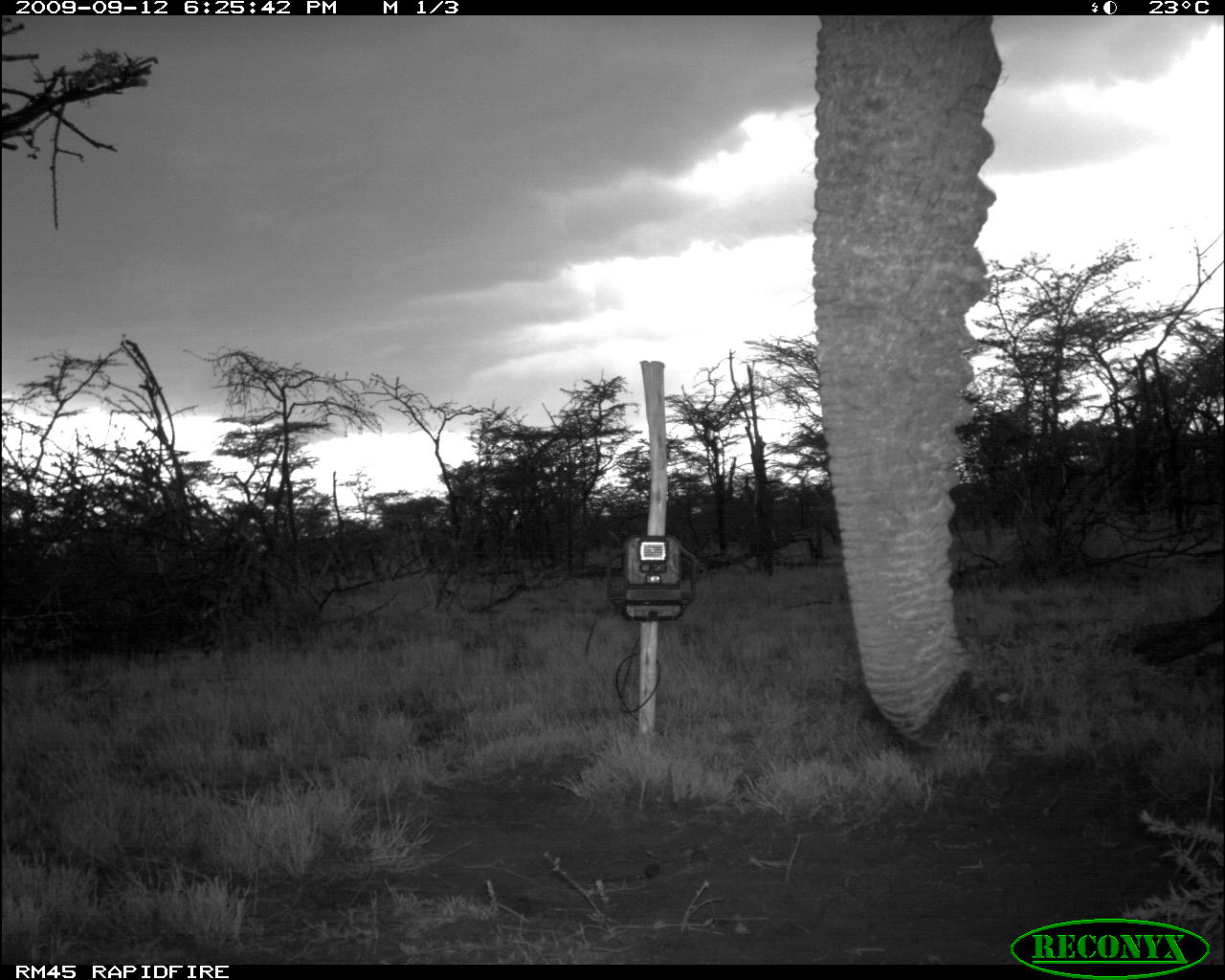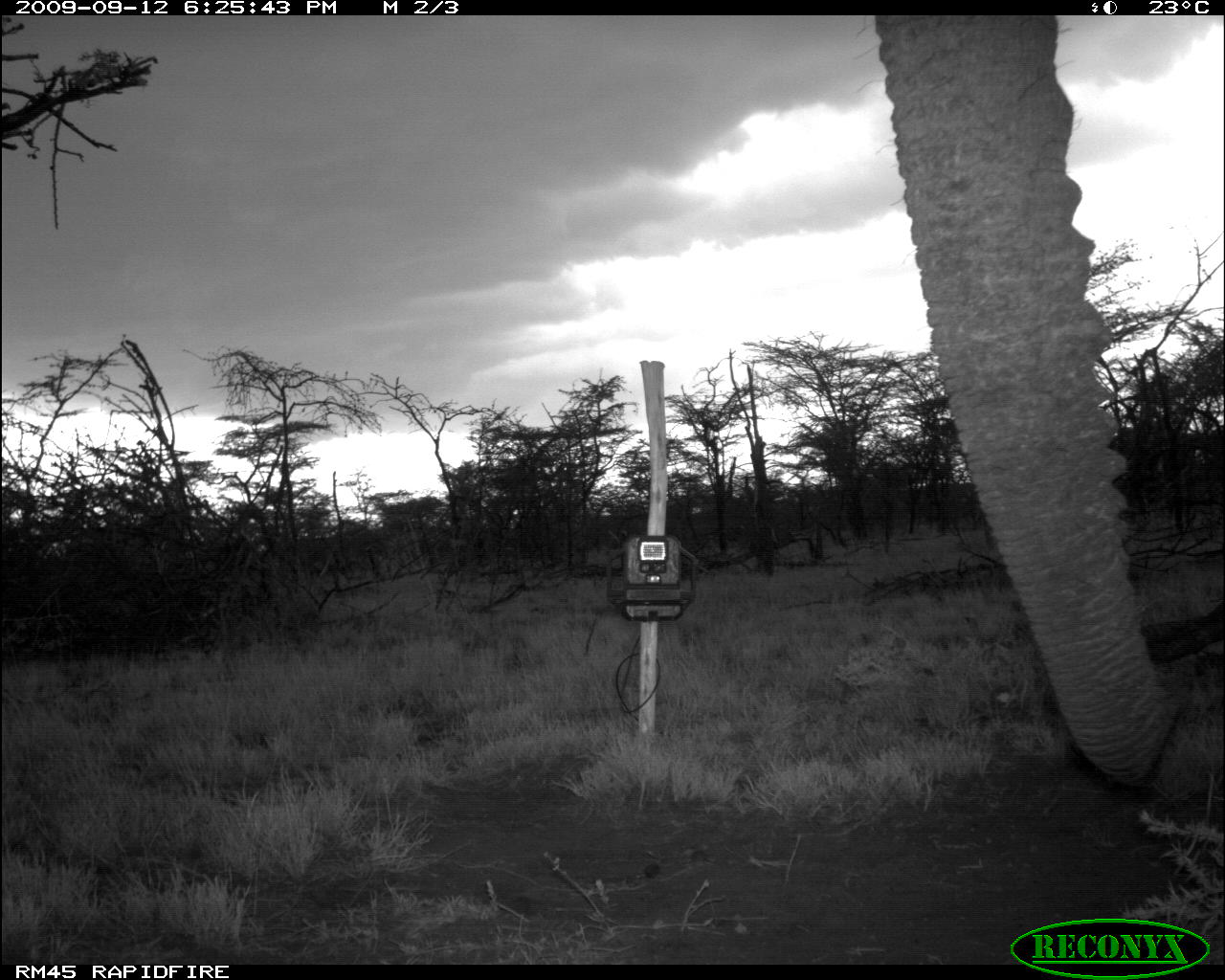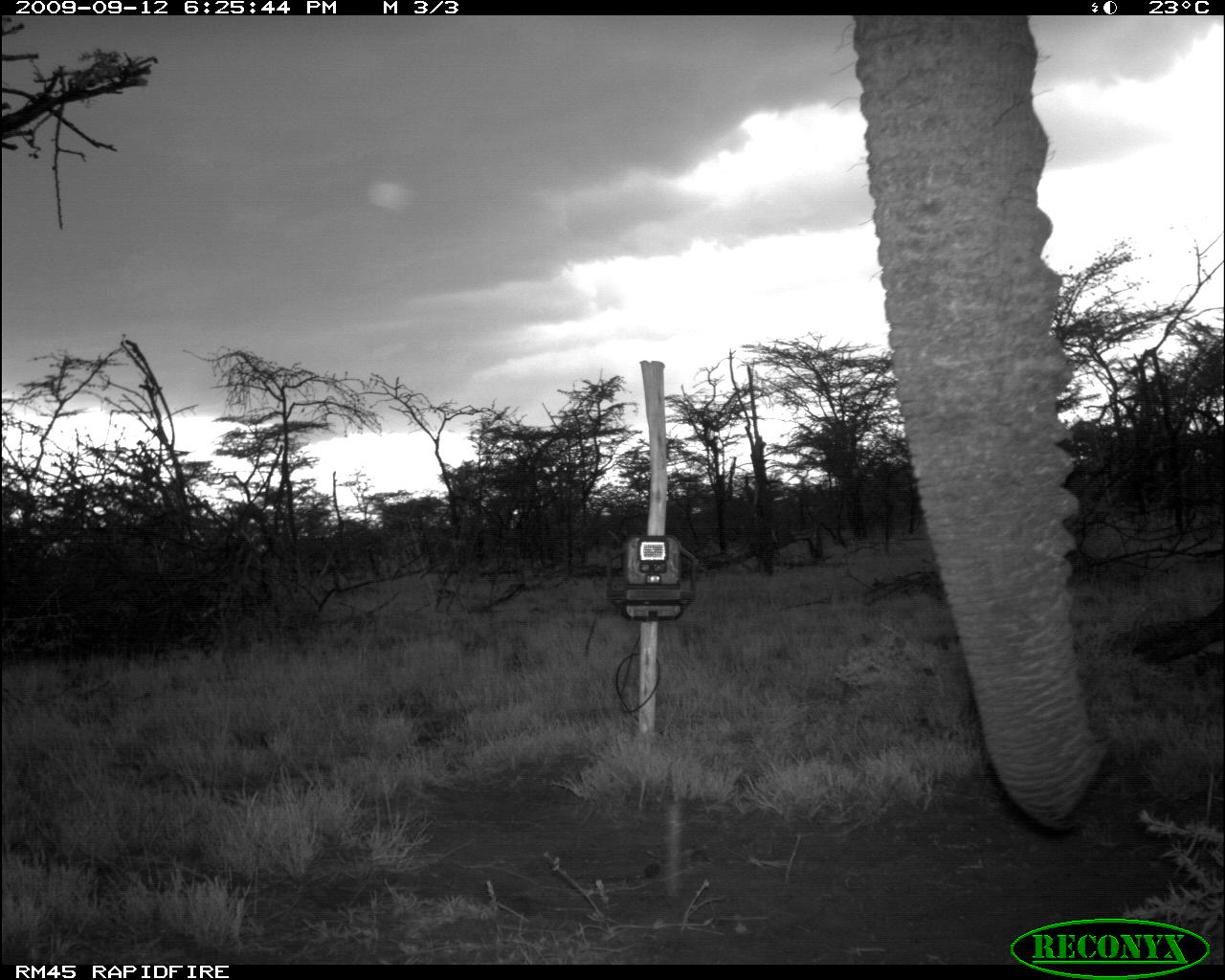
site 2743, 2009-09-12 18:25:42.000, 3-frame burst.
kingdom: Animalia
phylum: Chordata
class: Mammalia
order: Proboscidea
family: Elephantidae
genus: Loxodonta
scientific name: Loxodonta africana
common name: african bush elephant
Loxodonta africana (african bush elephant), count 1.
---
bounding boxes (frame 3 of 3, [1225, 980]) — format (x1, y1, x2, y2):
loxodonta africana: (845, 14, 1114, 840)